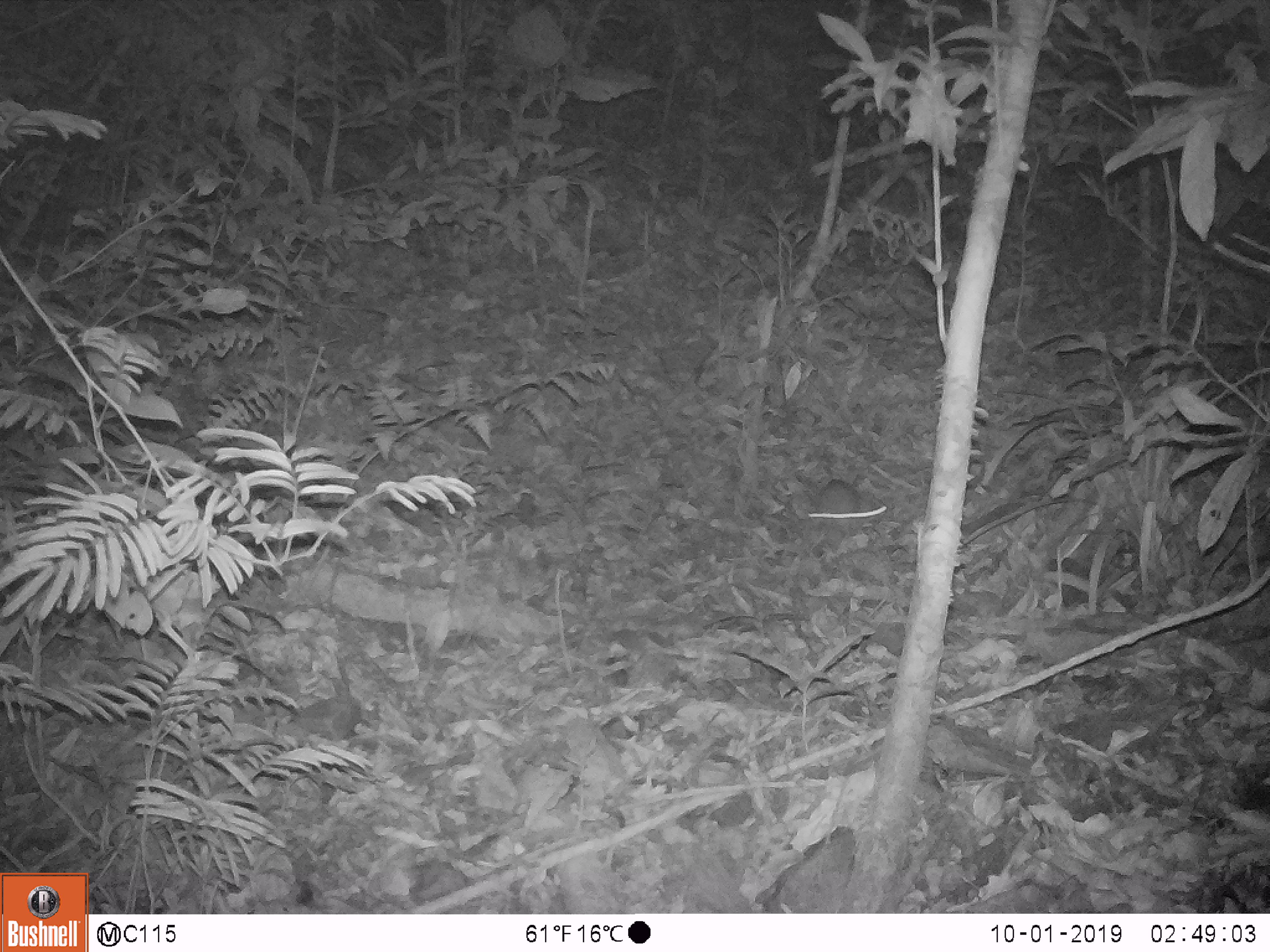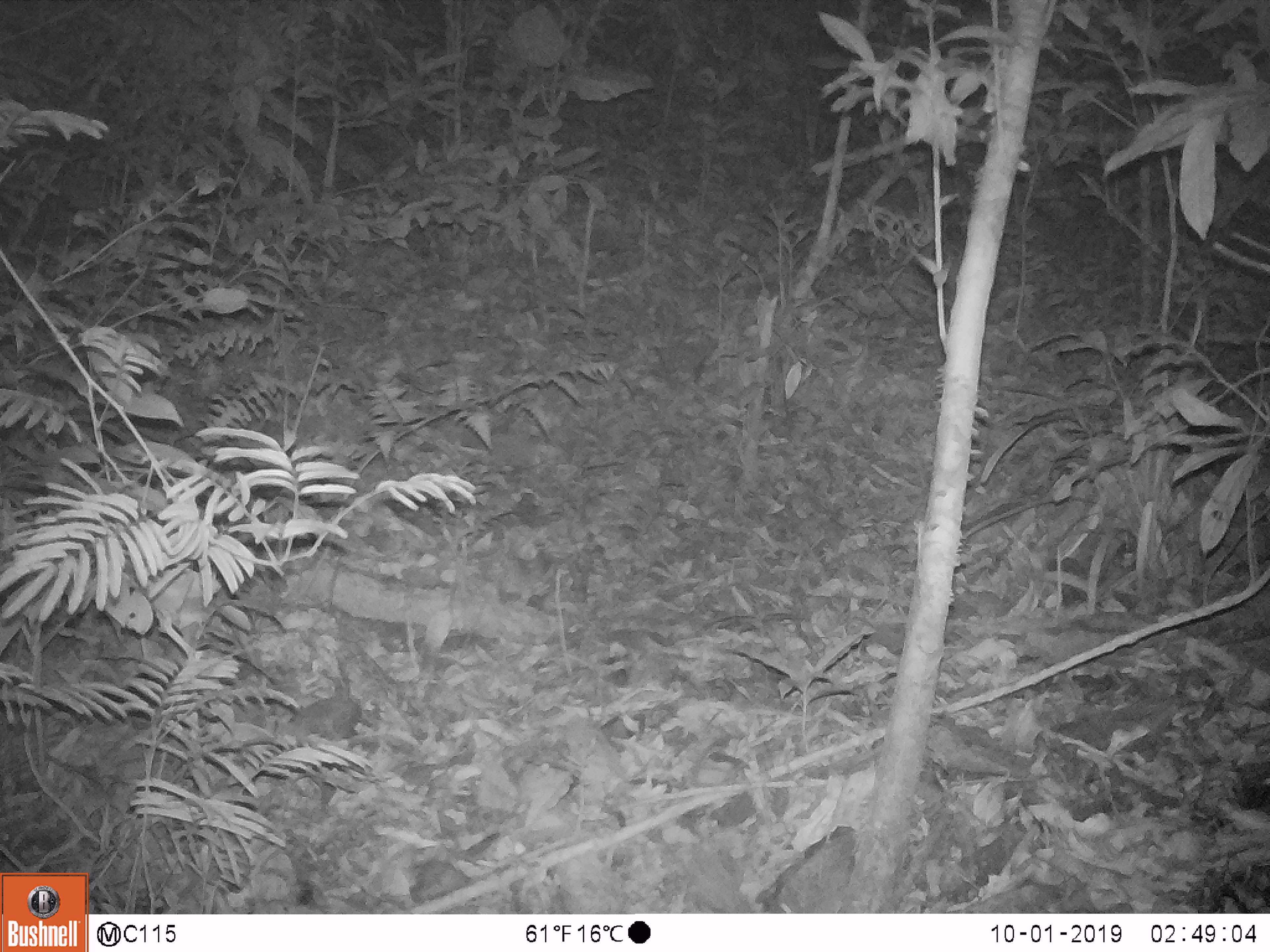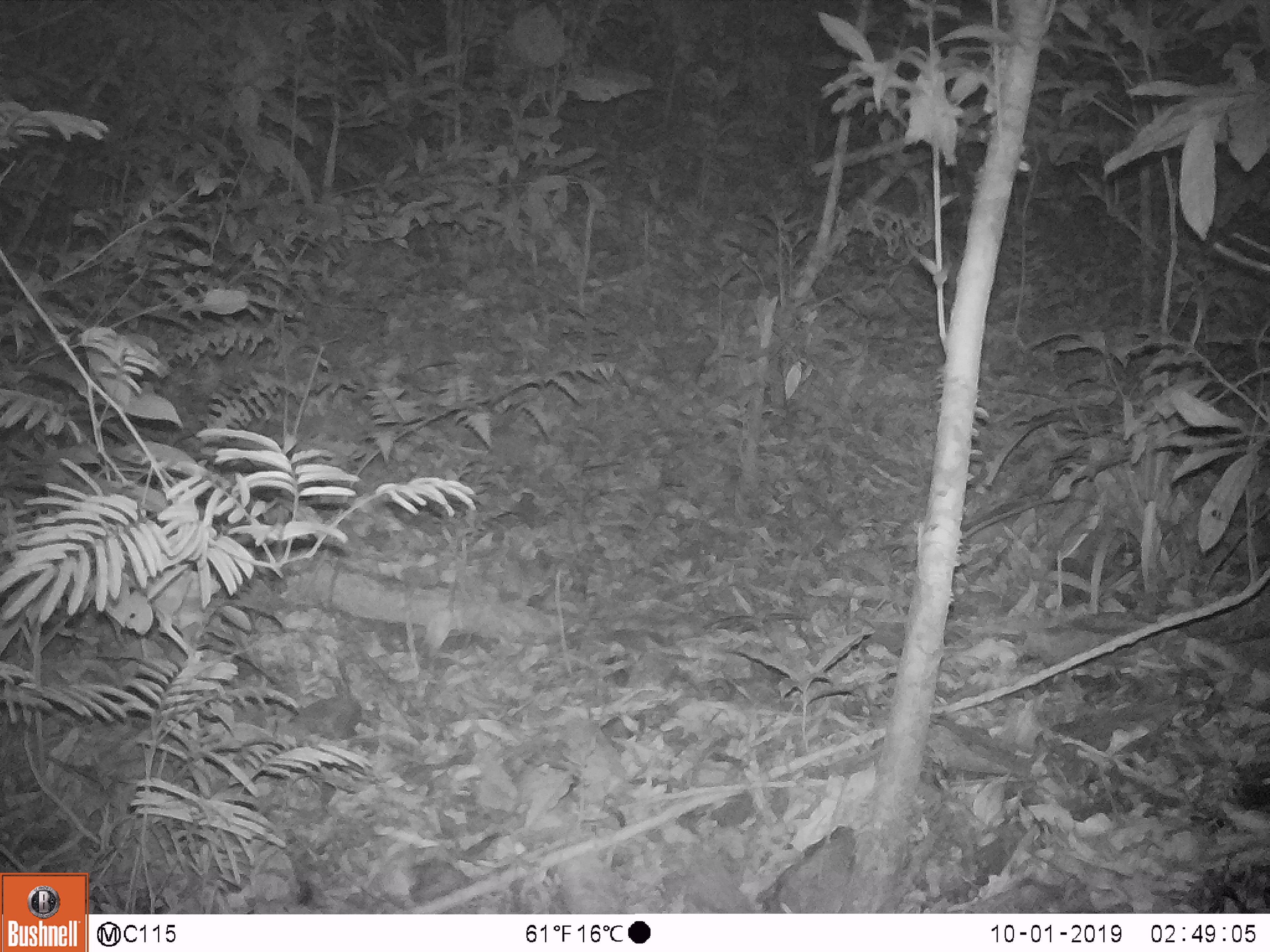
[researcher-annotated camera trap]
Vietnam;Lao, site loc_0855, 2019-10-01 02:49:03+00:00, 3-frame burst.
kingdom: Animalia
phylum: Chordata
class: Mammalia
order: Rodentia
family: Muridae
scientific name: Muridae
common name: old-world mice and rats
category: unidentified murid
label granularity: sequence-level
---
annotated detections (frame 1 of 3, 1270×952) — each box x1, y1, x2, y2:
unidentified murid: 816, 480, 859, 554